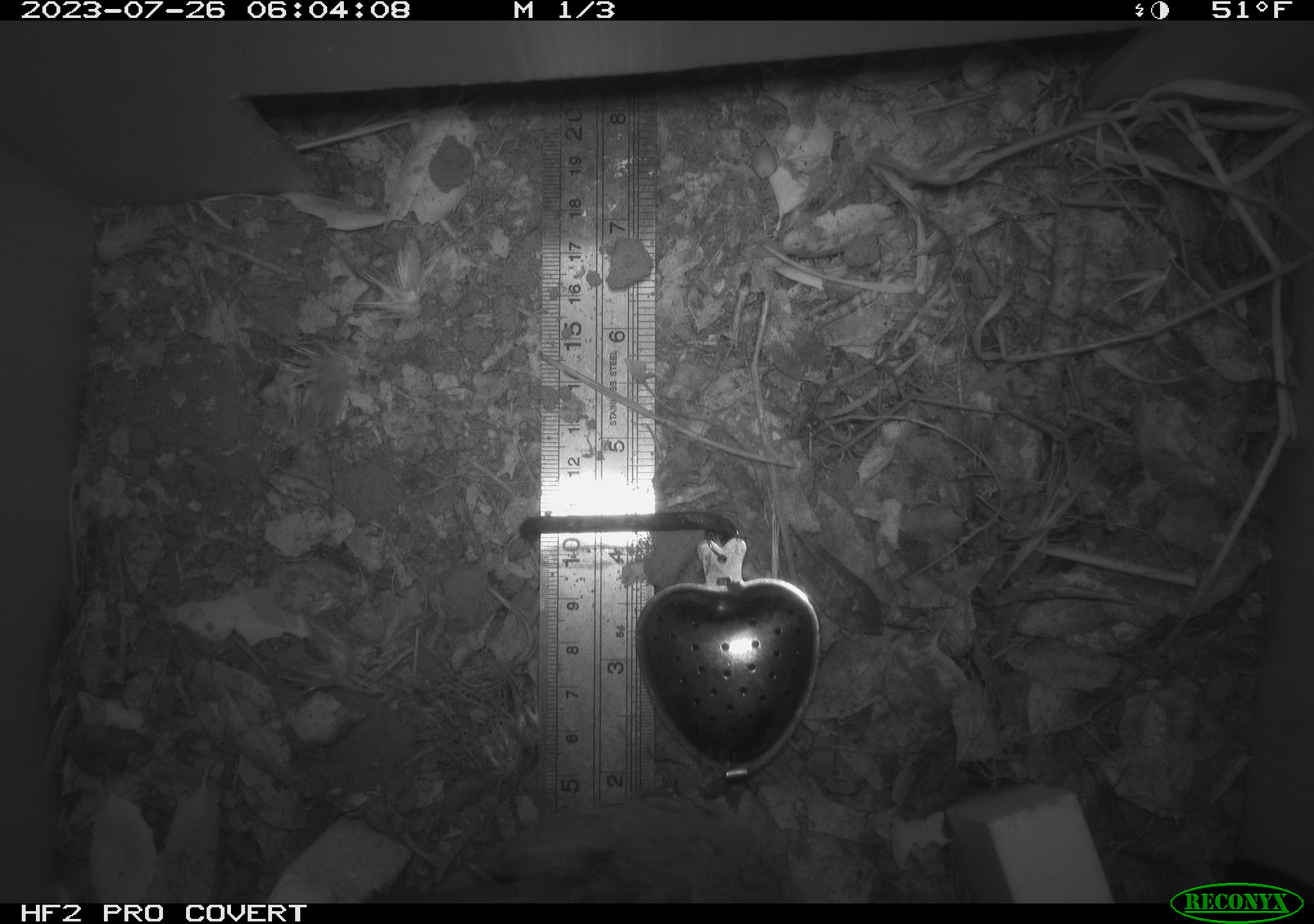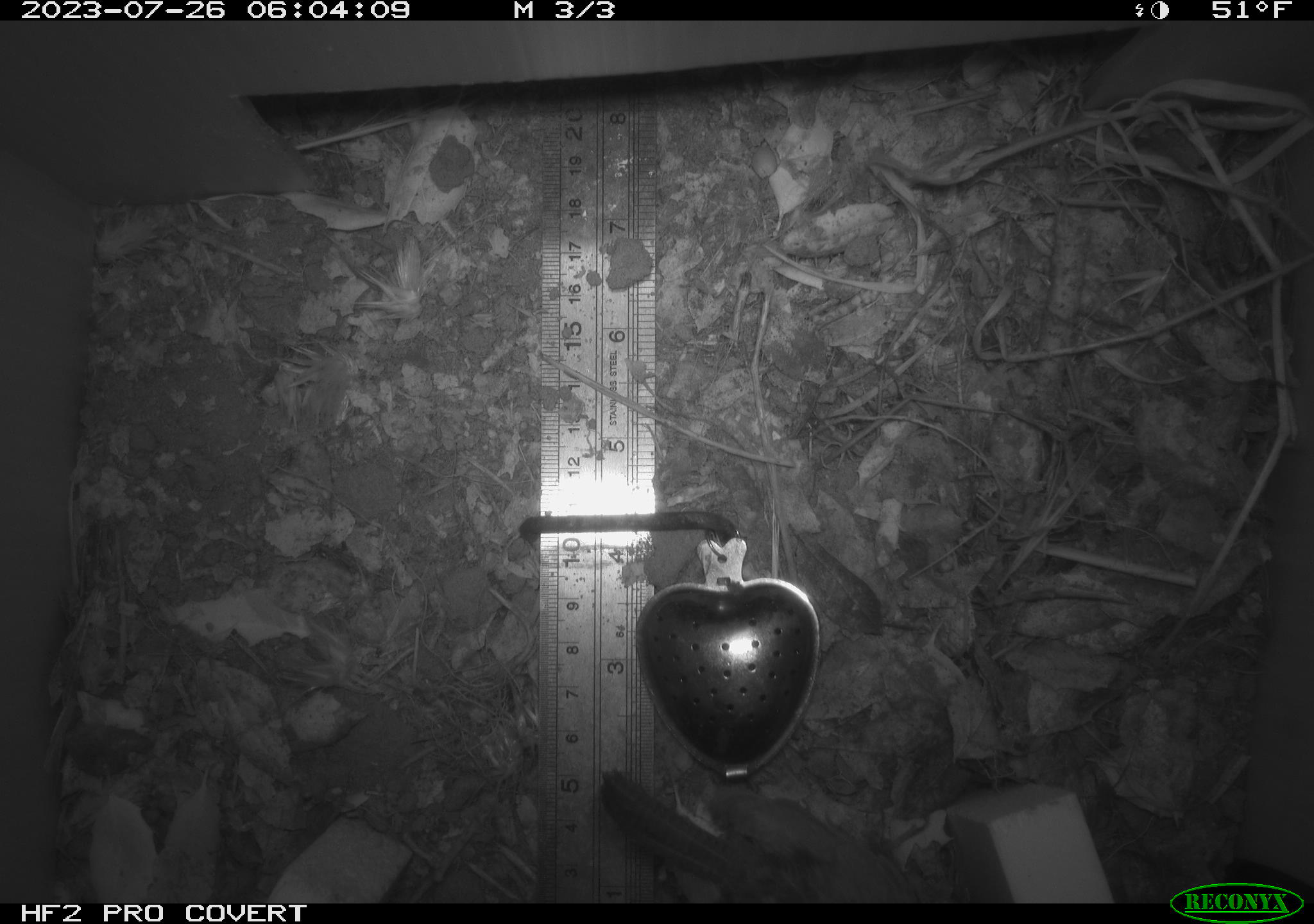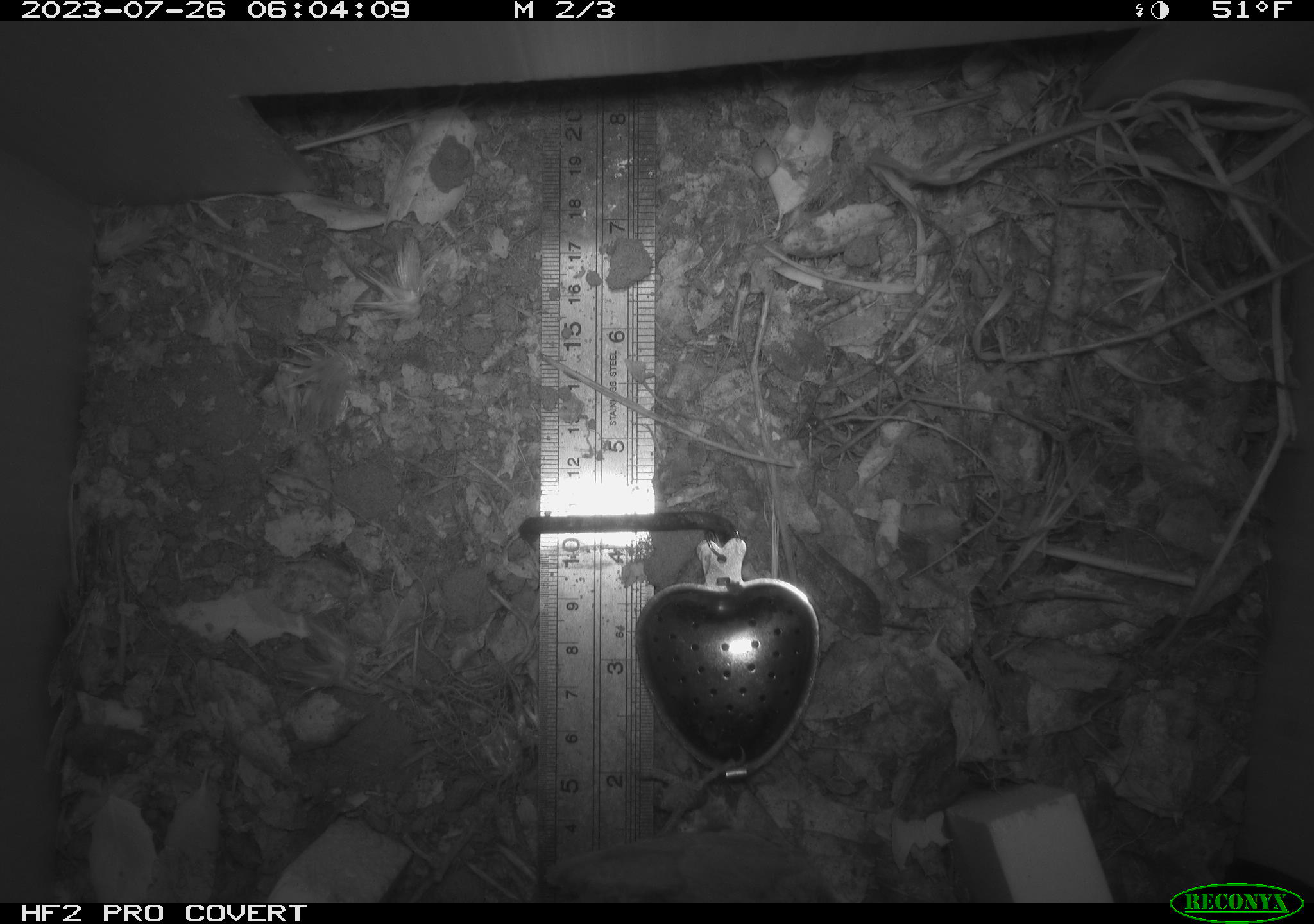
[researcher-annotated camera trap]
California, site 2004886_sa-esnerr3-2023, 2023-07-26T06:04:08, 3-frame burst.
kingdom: Animalia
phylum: Chordata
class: Aves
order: Passeriformes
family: Troglodytidae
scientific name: Troglodytidae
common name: wren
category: troglodytidae family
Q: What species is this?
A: Troglodytidae family (wren) (Troglodytidae).